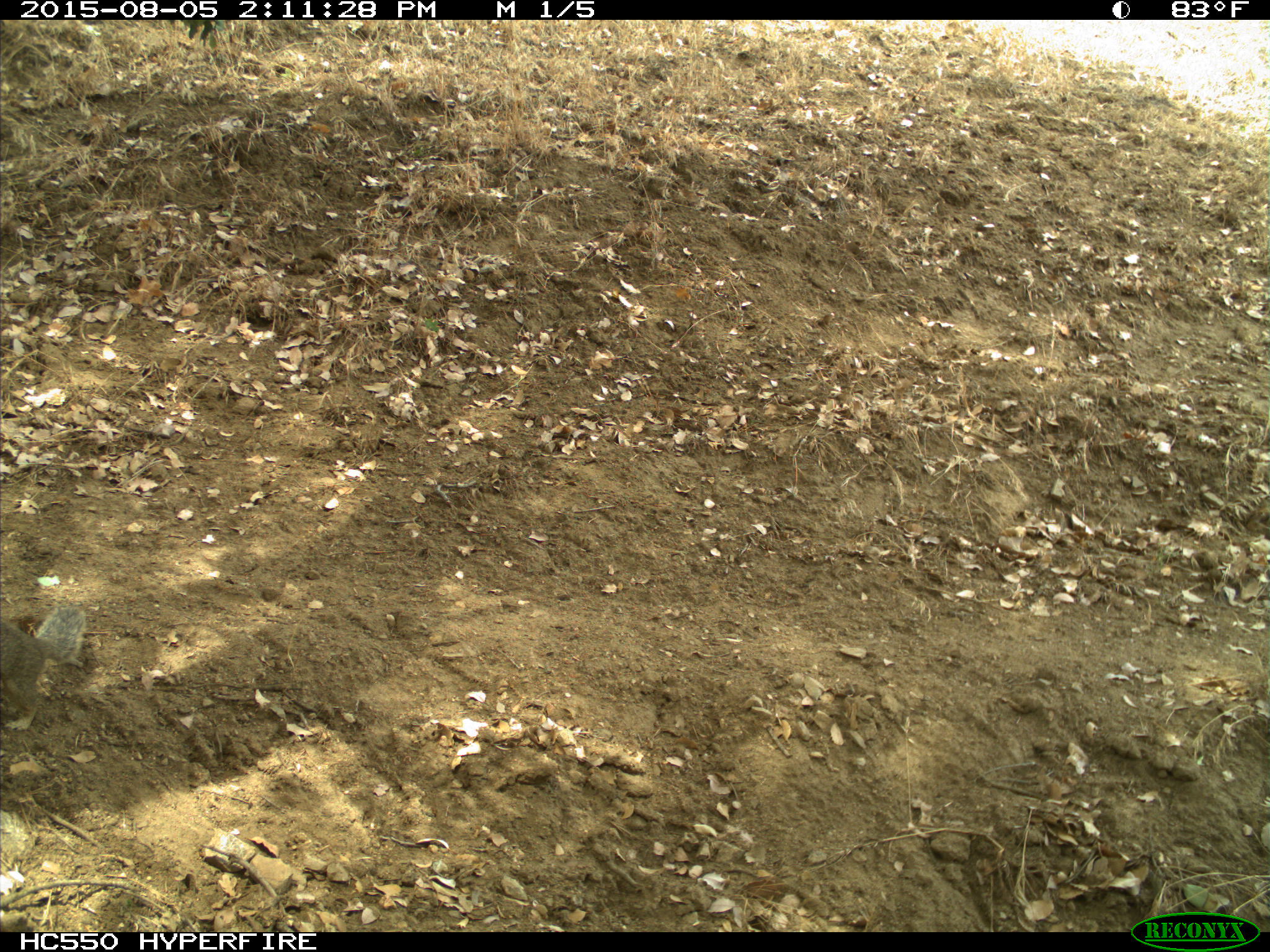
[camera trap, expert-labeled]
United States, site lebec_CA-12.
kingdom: Animalia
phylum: Chordata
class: Mammalia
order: Rodentia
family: Sciuridae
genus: Otospermophilus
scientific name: Otospermophilus beecheyi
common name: california ground squirrel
Otospermophilus beecheyi (california ground squirrel).